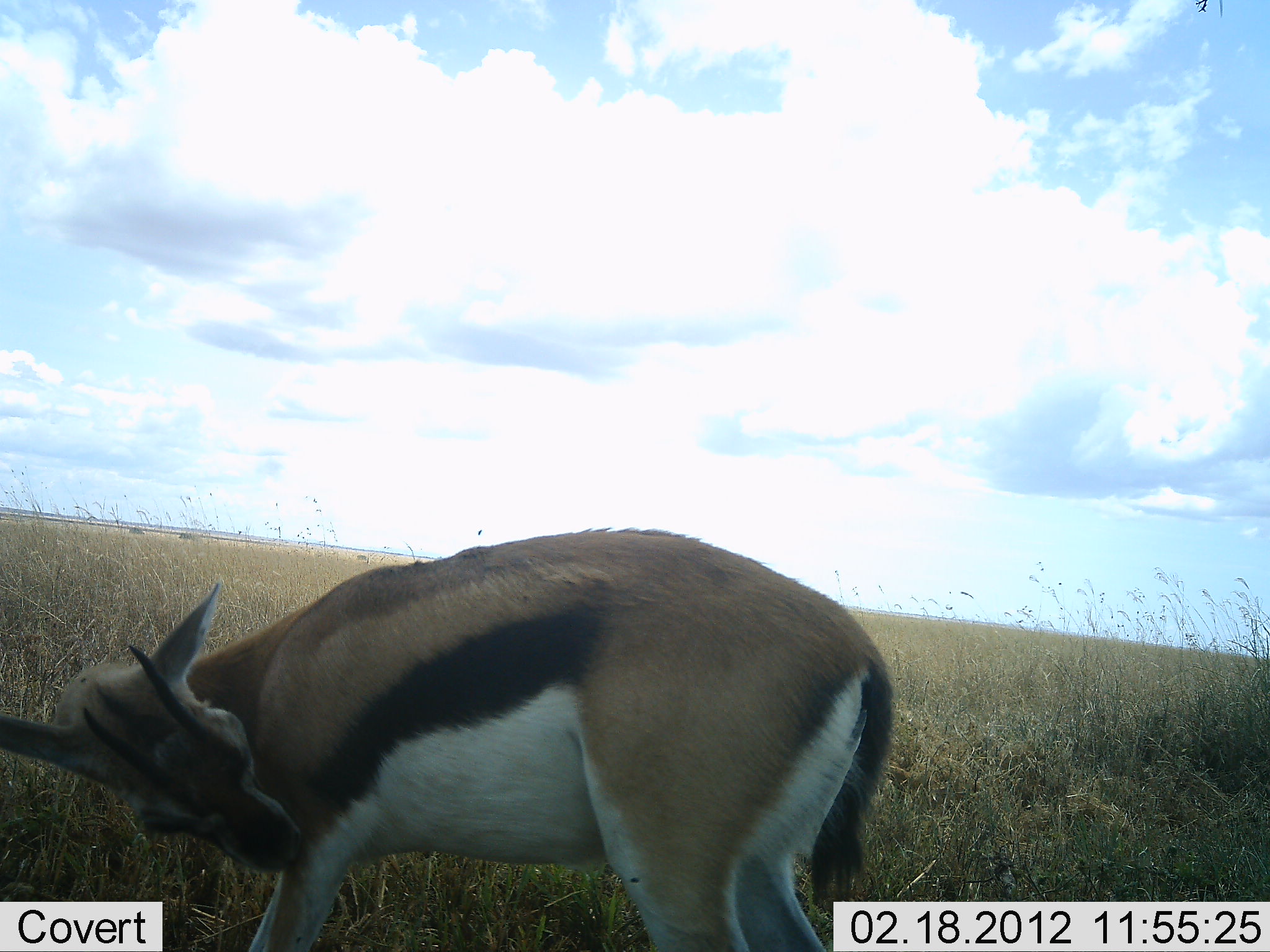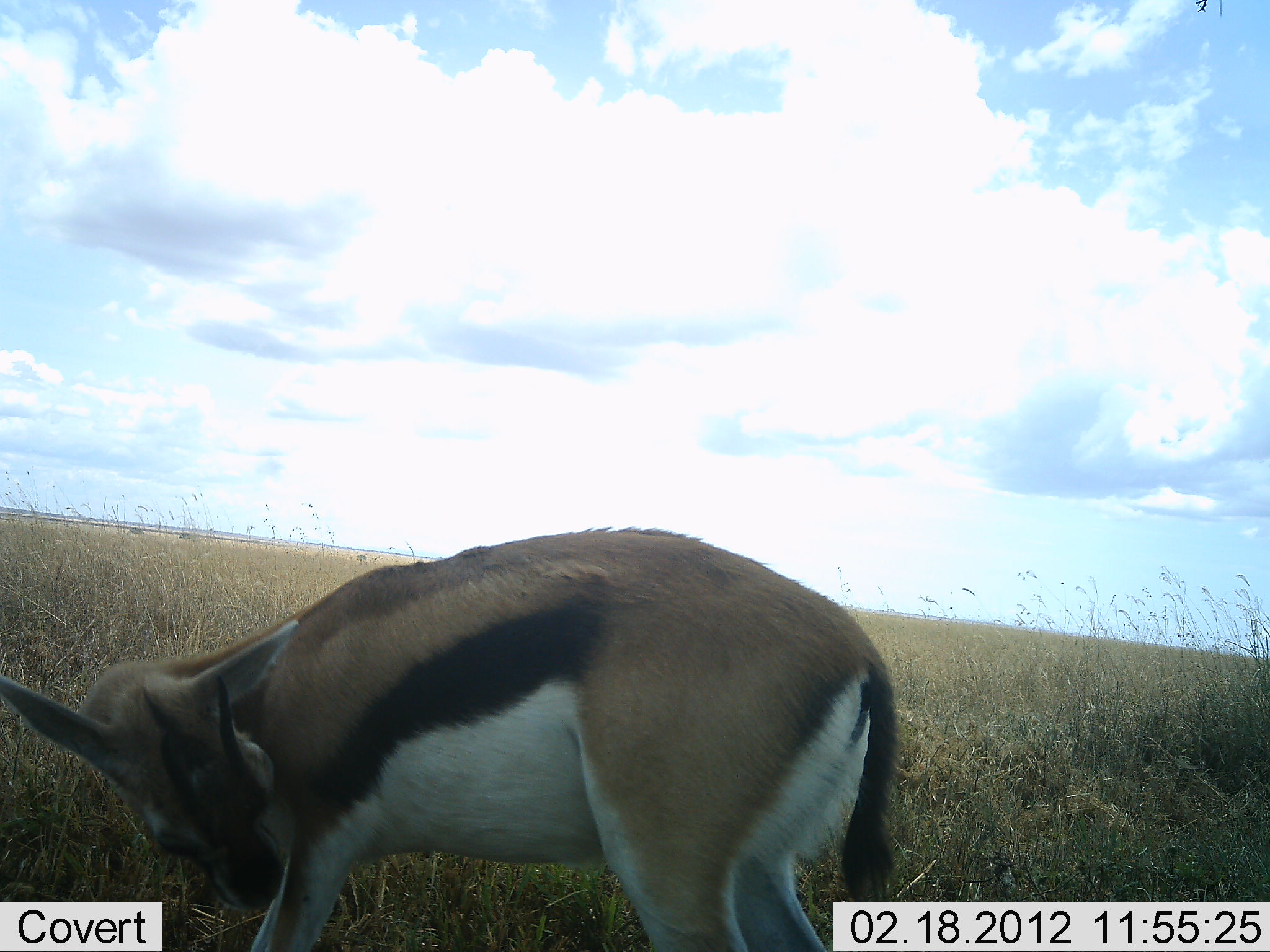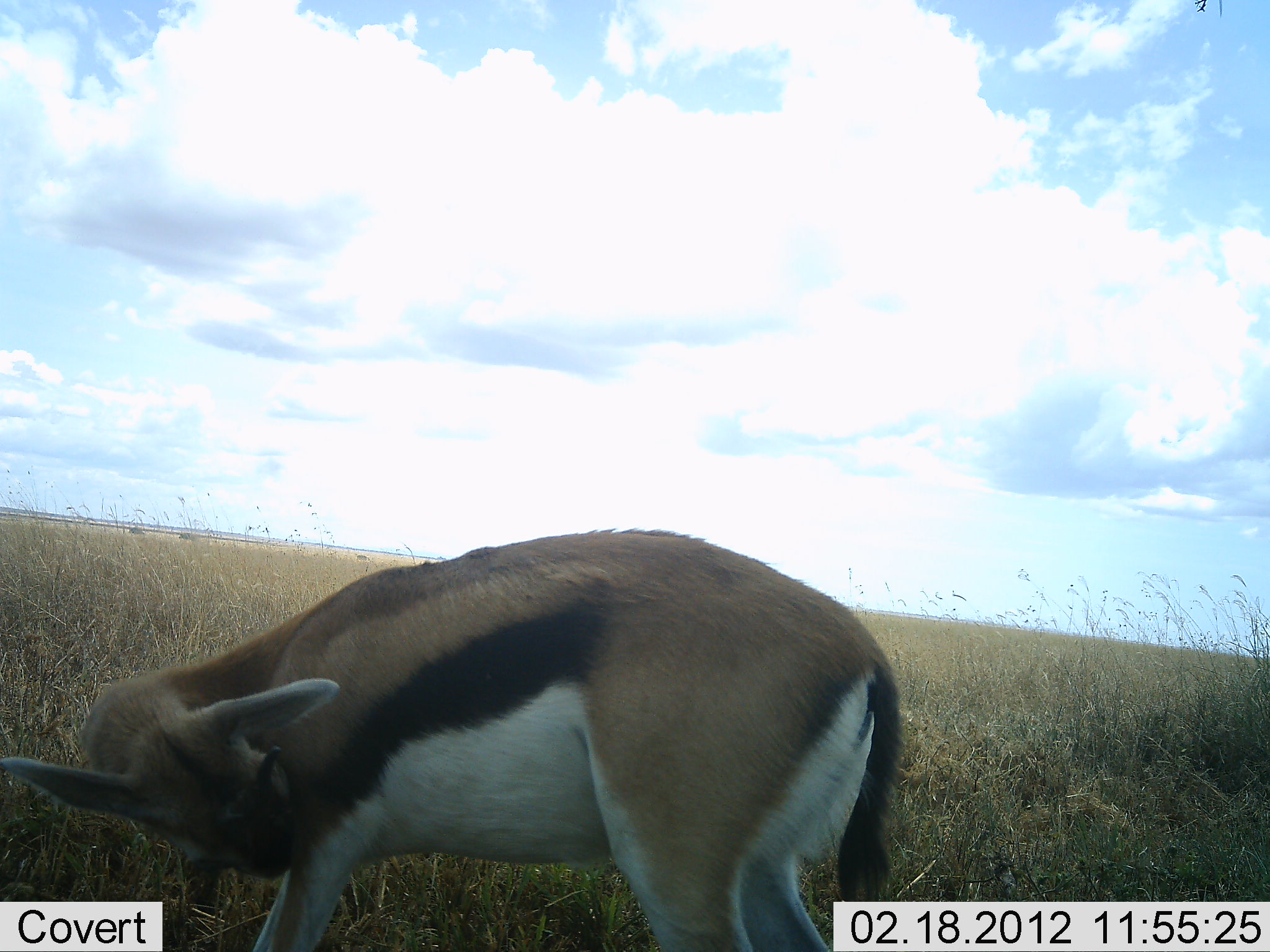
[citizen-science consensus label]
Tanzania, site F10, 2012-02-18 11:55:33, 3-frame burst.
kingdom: Animalia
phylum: Chordata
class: Mammalia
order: Artiodactyla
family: Bovidae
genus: Eudorcas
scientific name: Eudorcas thomsonii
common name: thomson's gazelle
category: gazellethomsons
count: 1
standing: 83%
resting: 6%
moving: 11%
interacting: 6%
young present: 6%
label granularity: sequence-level